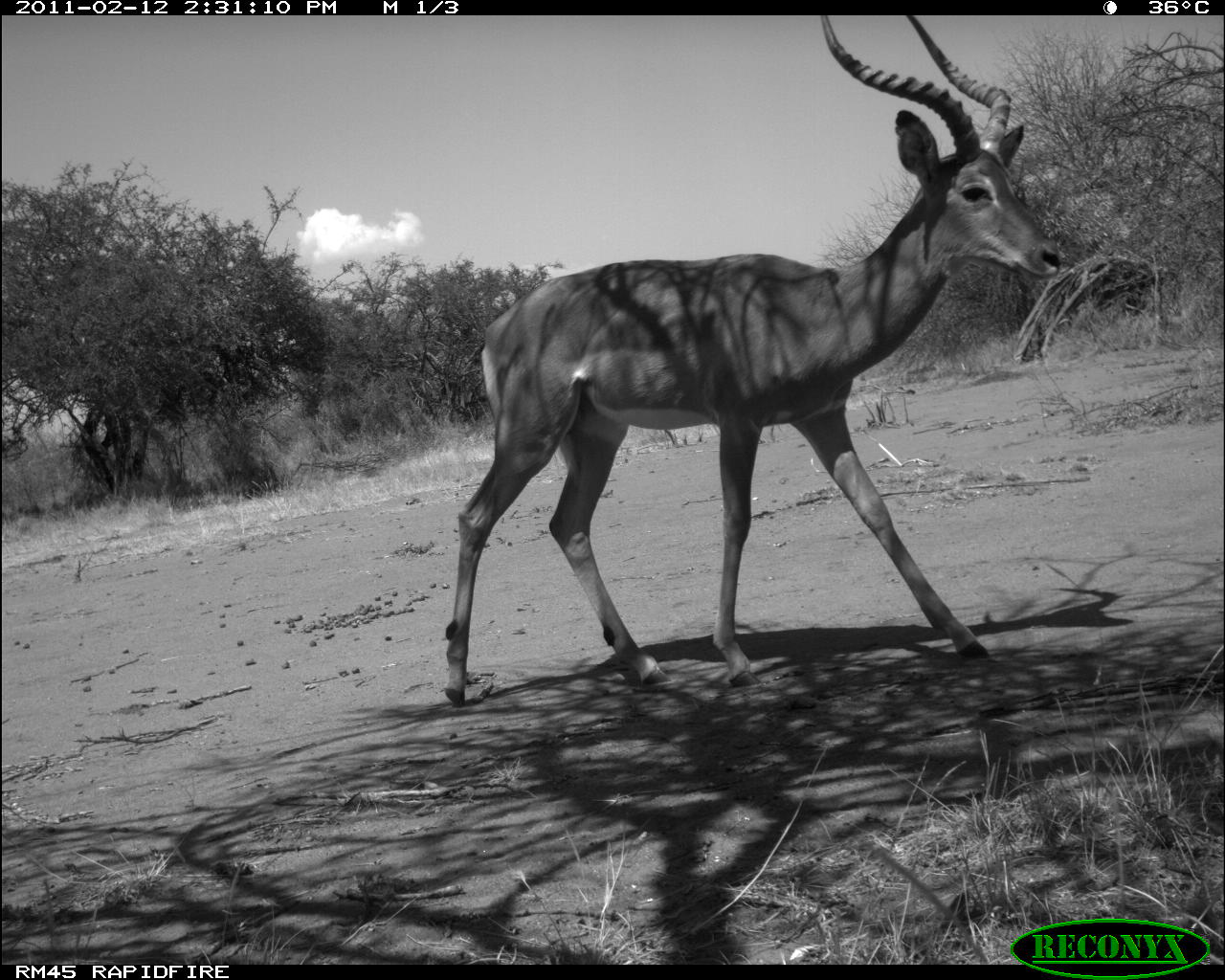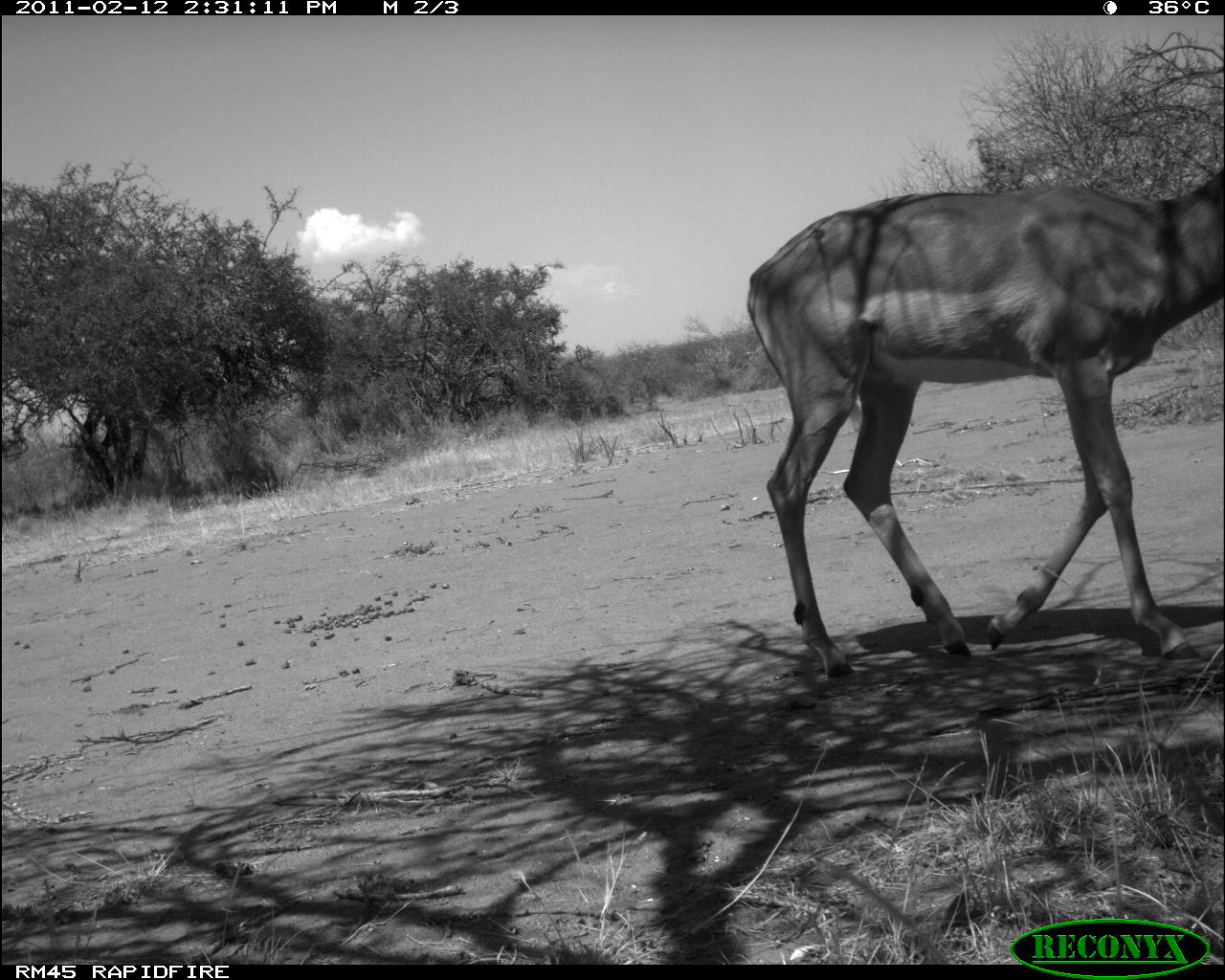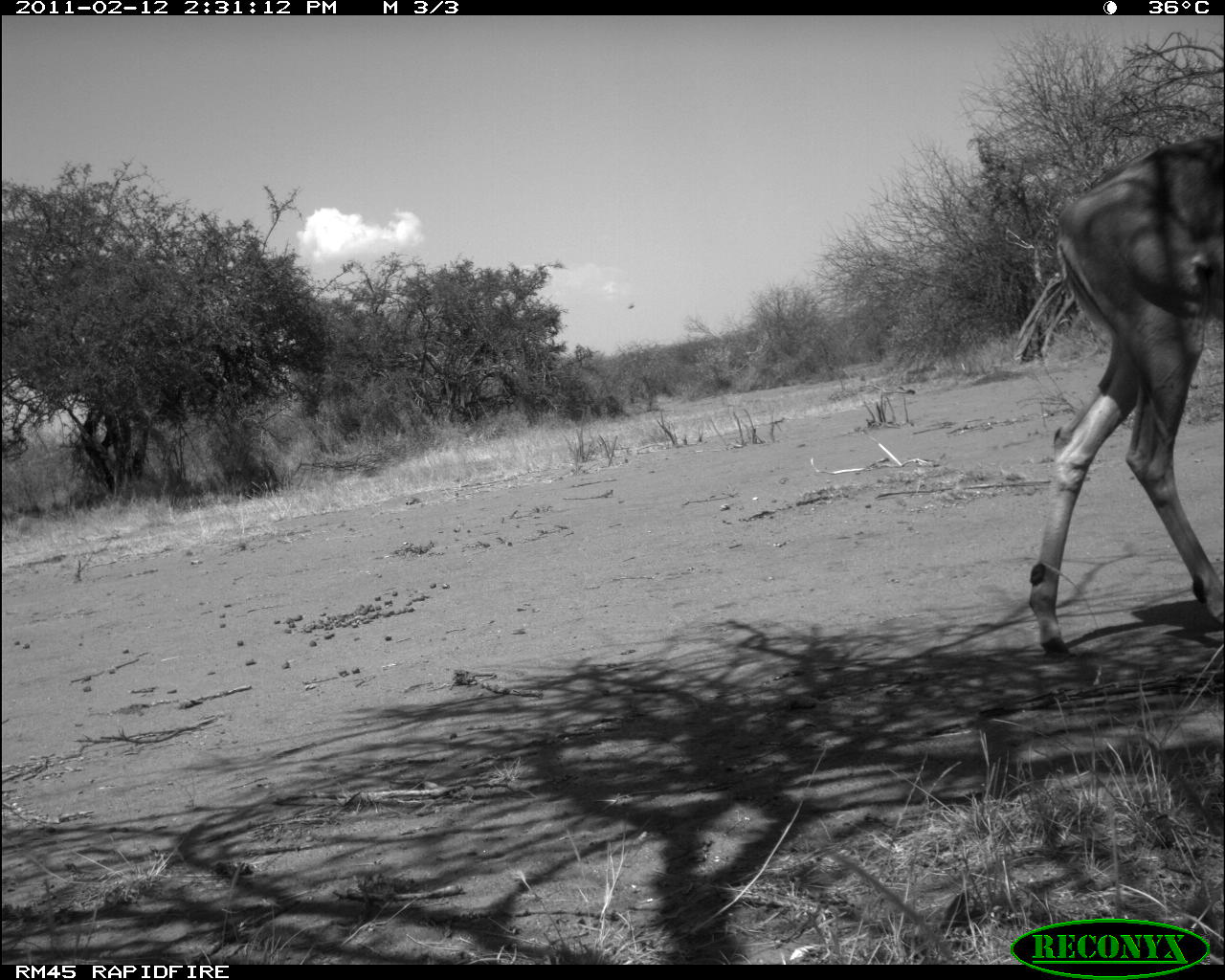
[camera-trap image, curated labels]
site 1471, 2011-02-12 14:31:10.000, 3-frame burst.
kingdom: Animalia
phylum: Chordata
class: Mammalia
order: Artiodactyla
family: Bovidae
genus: Aepyceros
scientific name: Aepyceros melampus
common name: impala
Aepyceros melampus (impala), count 1.